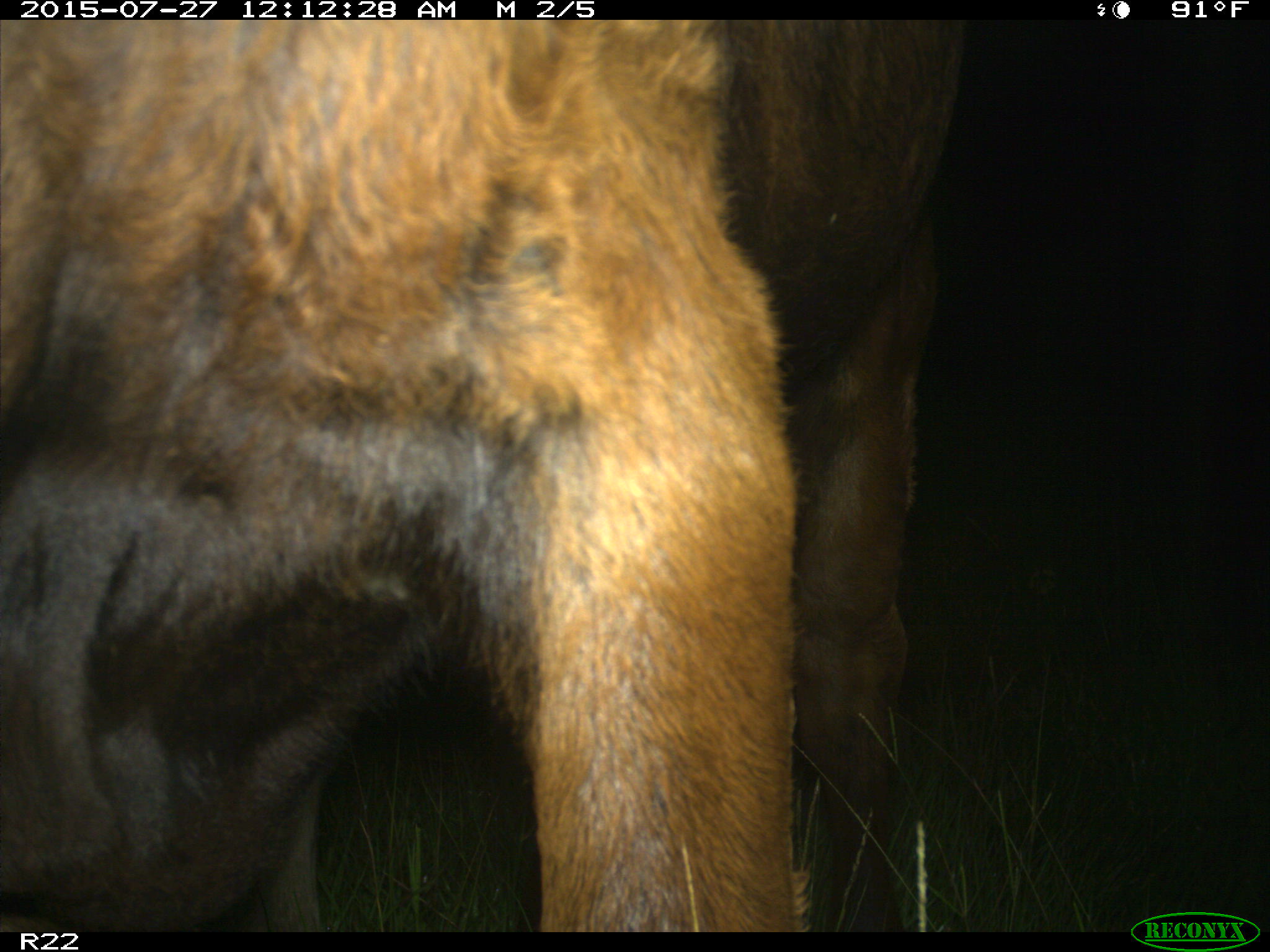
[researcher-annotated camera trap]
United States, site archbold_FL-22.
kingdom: Animalia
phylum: Chordata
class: Mammalia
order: Artiodactyla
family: Bovidae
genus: Bos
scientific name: Bos taurus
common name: domestic cow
Bos taurus (domestic cow).